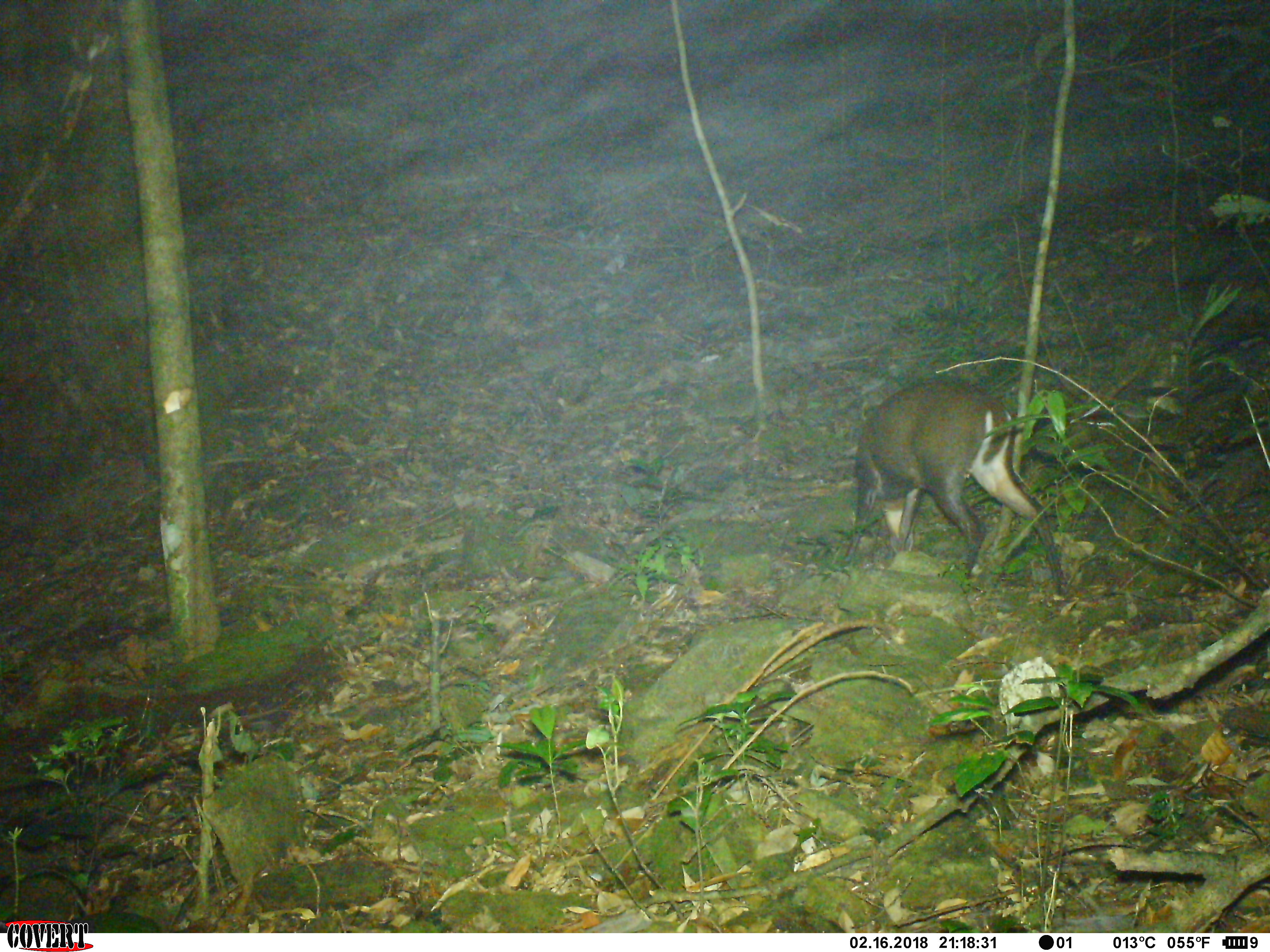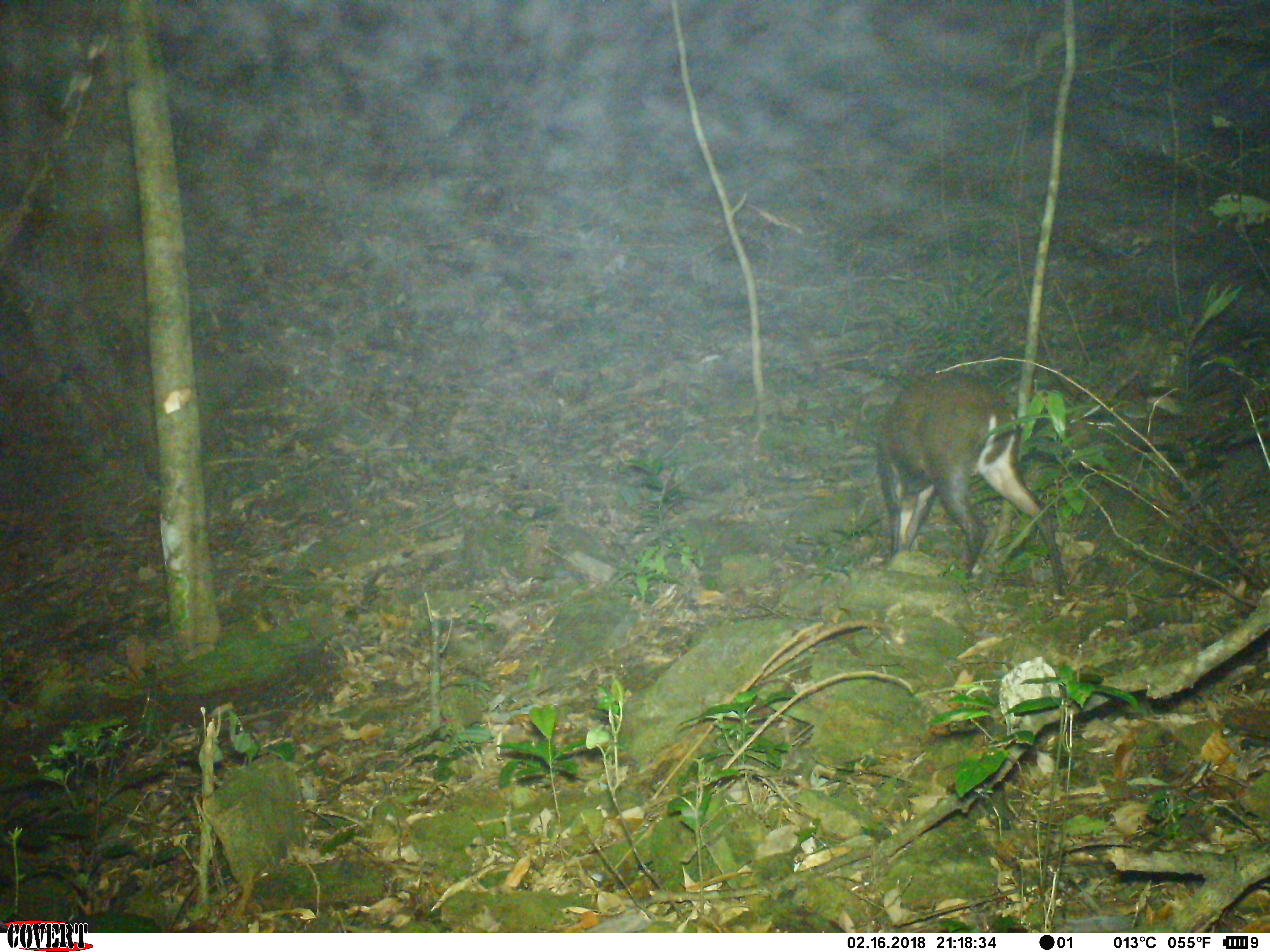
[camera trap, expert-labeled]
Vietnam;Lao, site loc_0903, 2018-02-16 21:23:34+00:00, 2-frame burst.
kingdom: Animalia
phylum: Chordata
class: Mammalia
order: Artiodactyla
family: Cervidae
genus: Muntiacus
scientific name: Muntiacus rooseveltorum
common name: roosevelt's muntjac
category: roosevelts muntjac group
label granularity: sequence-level